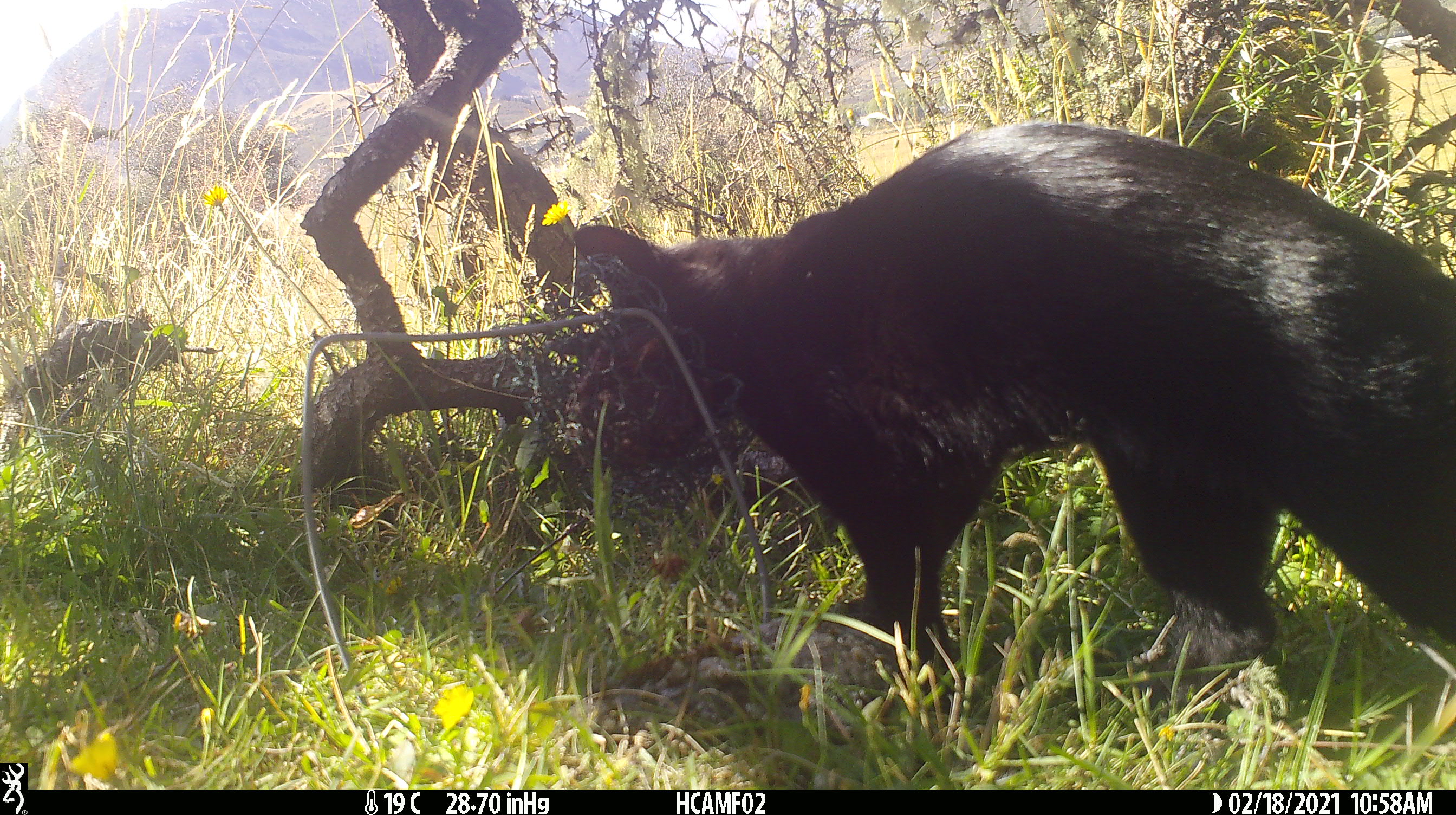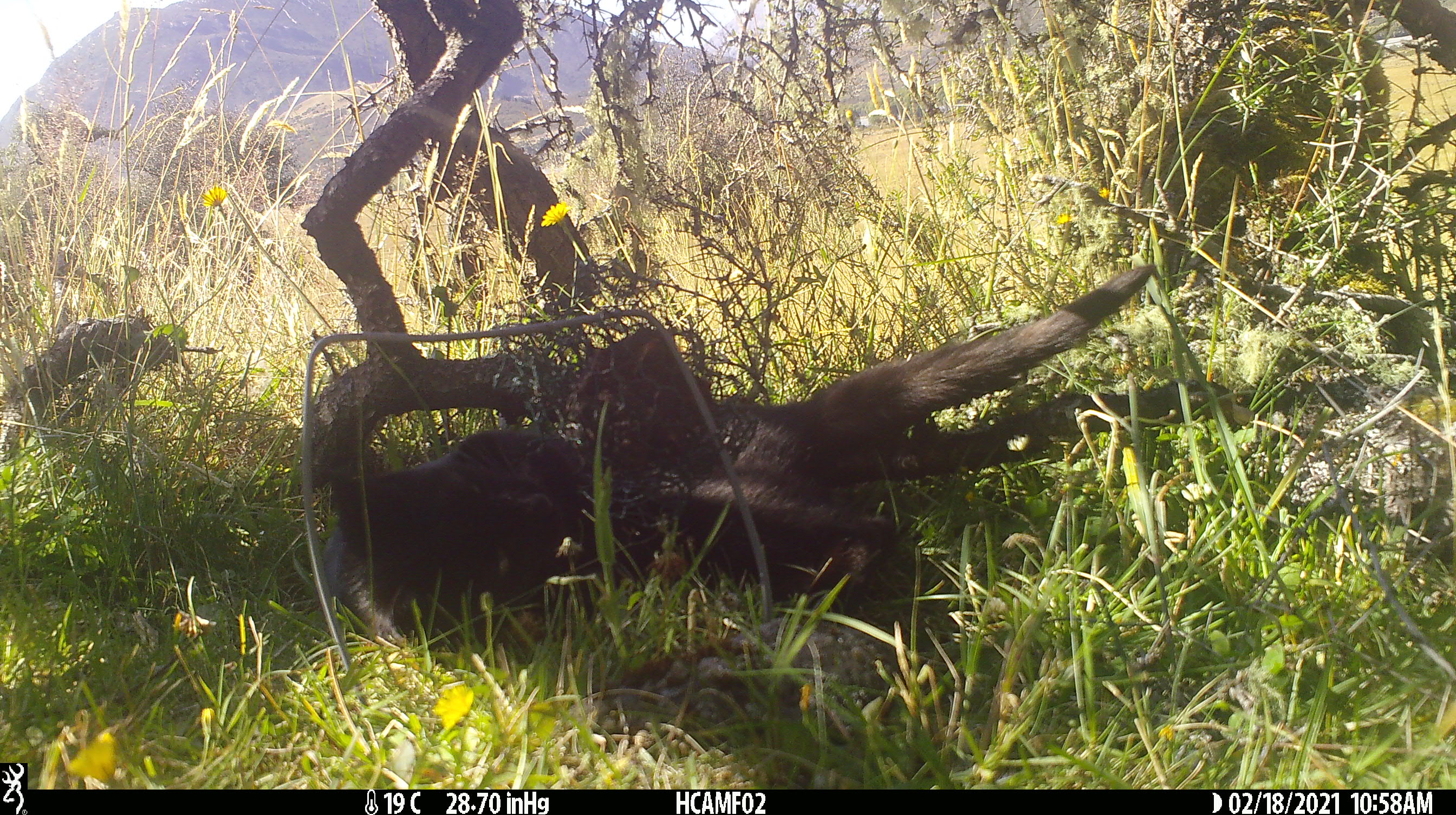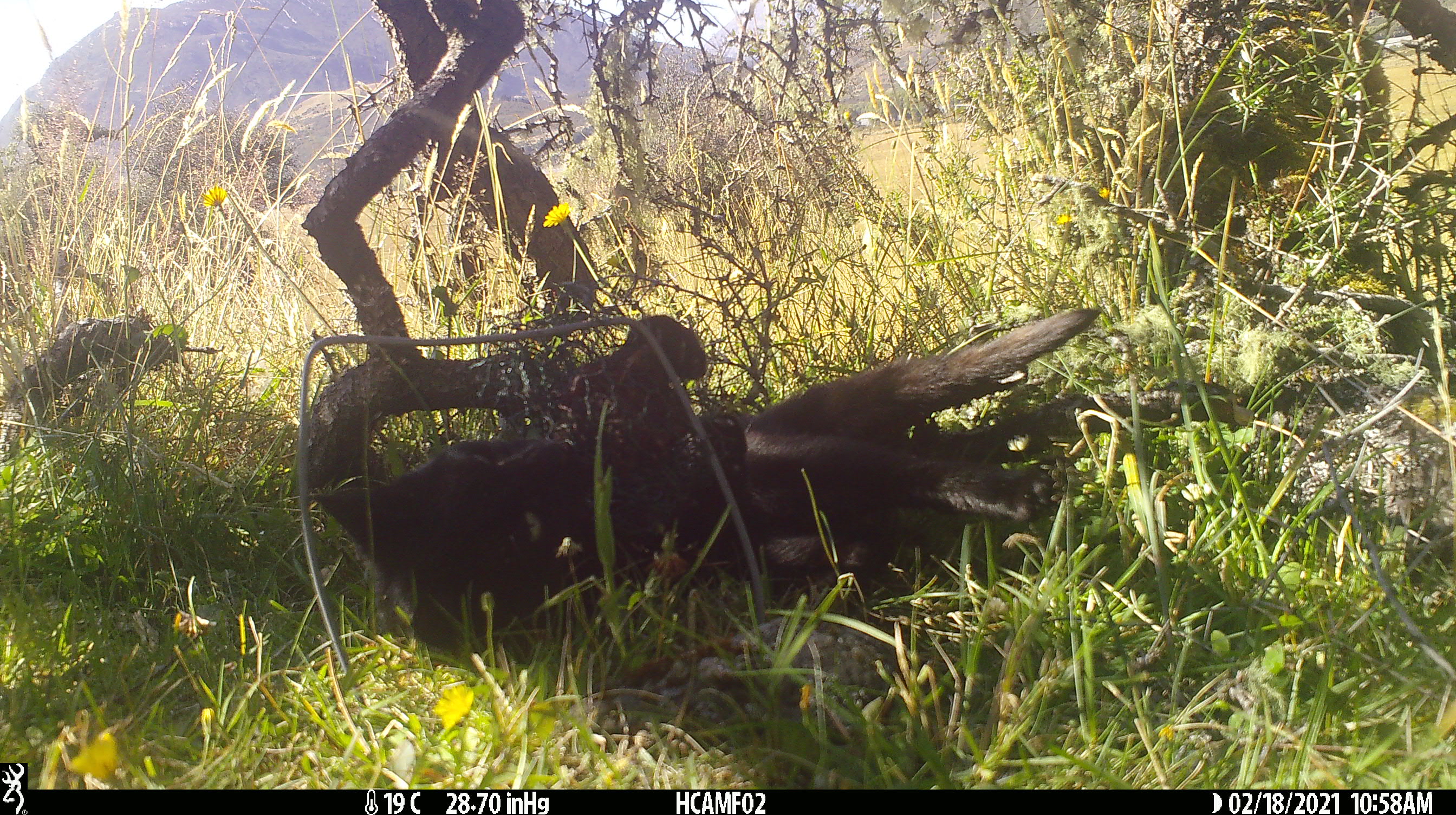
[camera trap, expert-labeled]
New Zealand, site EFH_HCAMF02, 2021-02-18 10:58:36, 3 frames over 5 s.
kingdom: Animalia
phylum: Chordata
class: Mammalia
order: Carnivora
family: Felidae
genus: Felis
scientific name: Felis catus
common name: domestic cat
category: cat